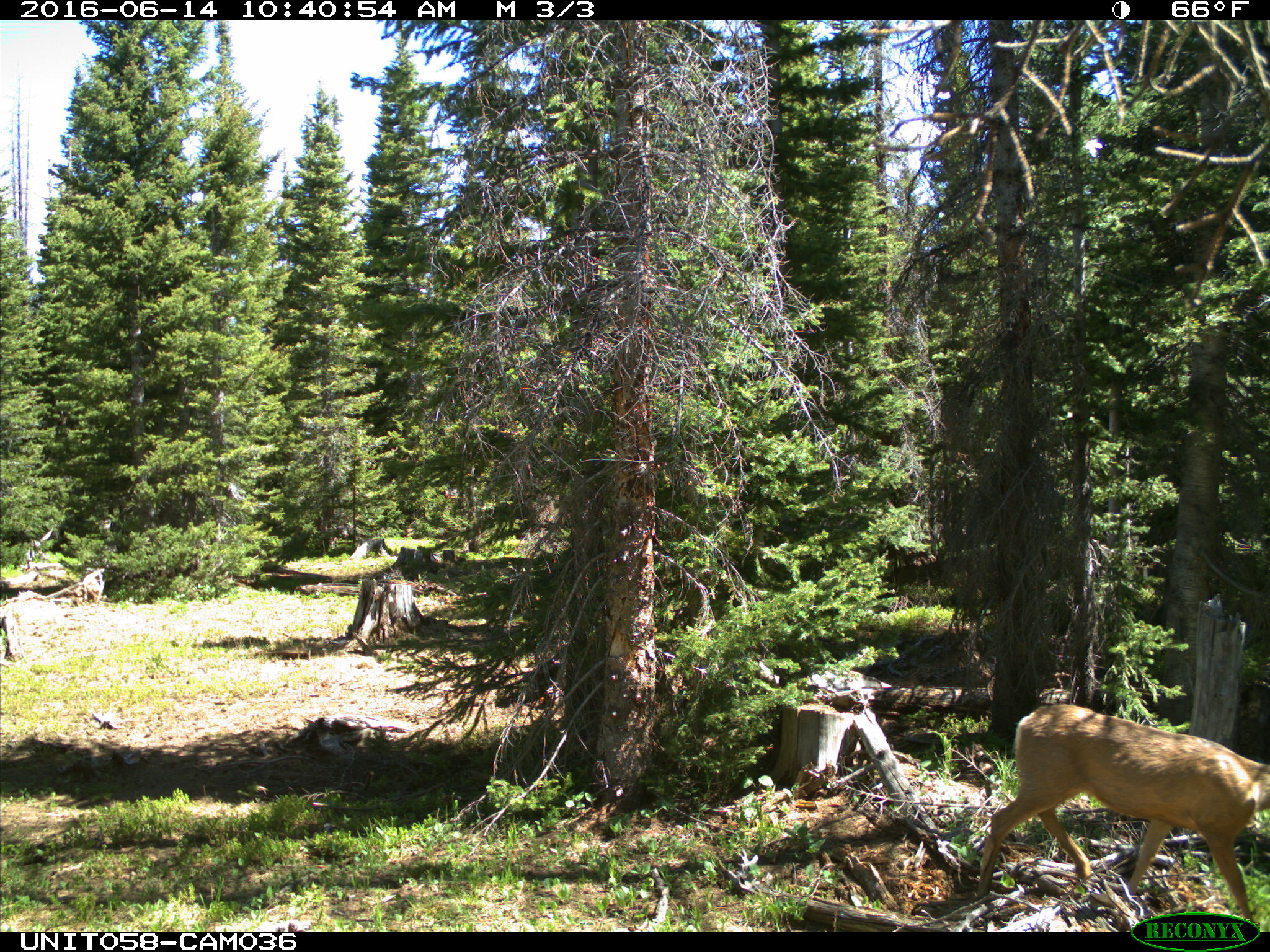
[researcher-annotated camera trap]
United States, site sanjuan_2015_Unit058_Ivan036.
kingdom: Animalia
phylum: Chordata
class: Mammalia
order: Artiodactyla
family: Cervidae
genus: Odocoileus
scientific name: Odocoileus hemionus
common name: mule deer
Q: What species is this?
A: Odocoileus hemionus (mule deer).